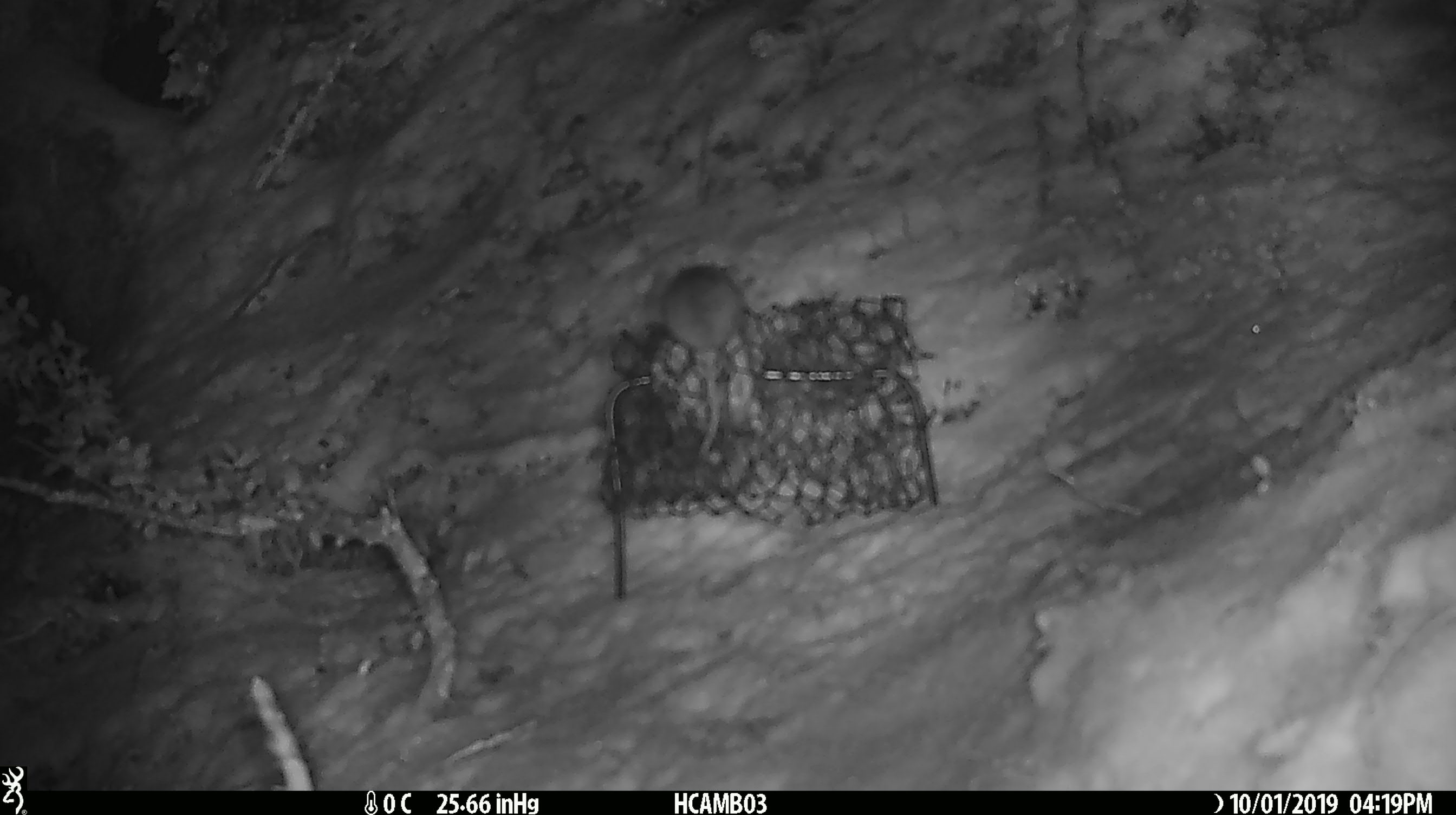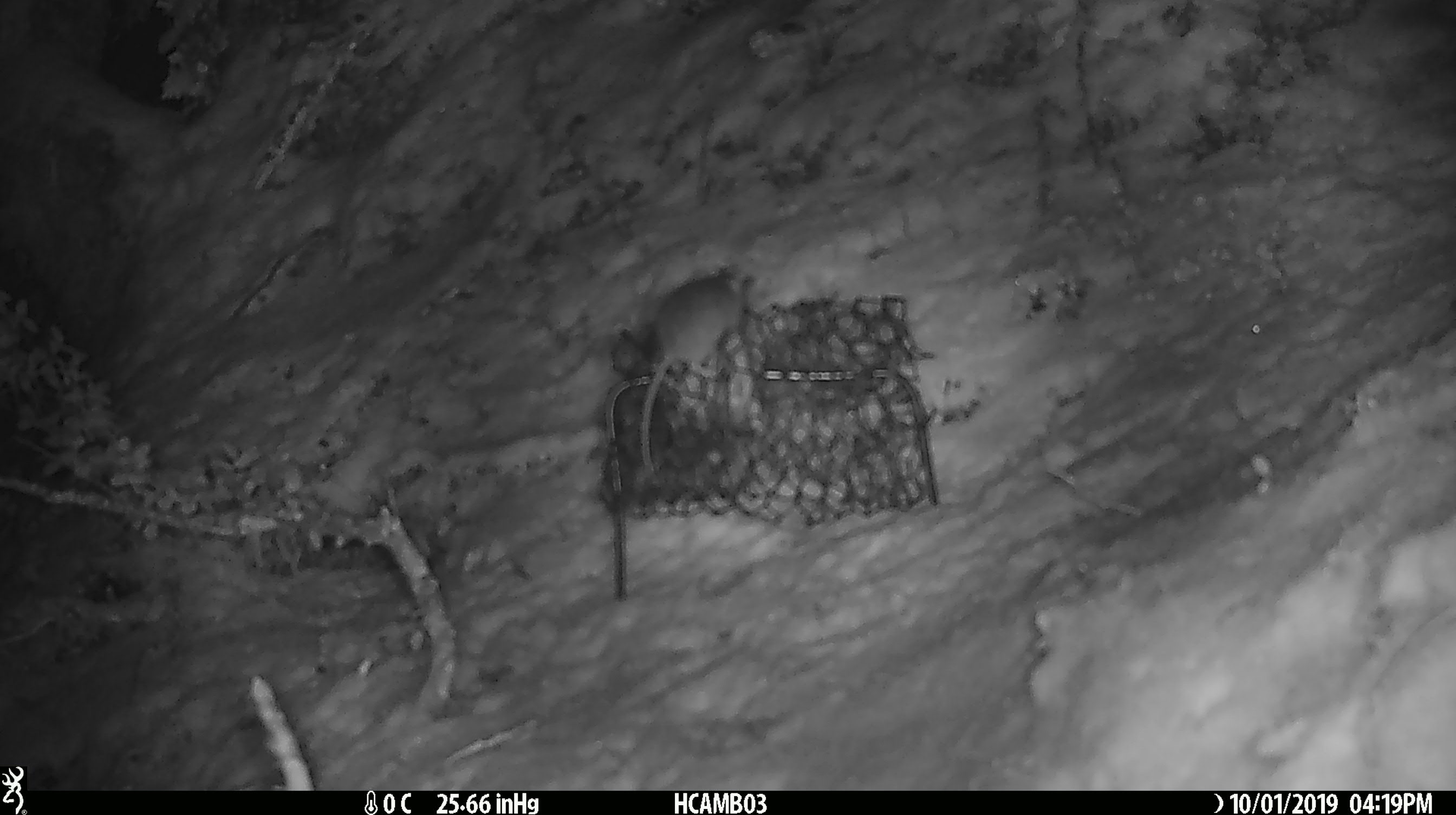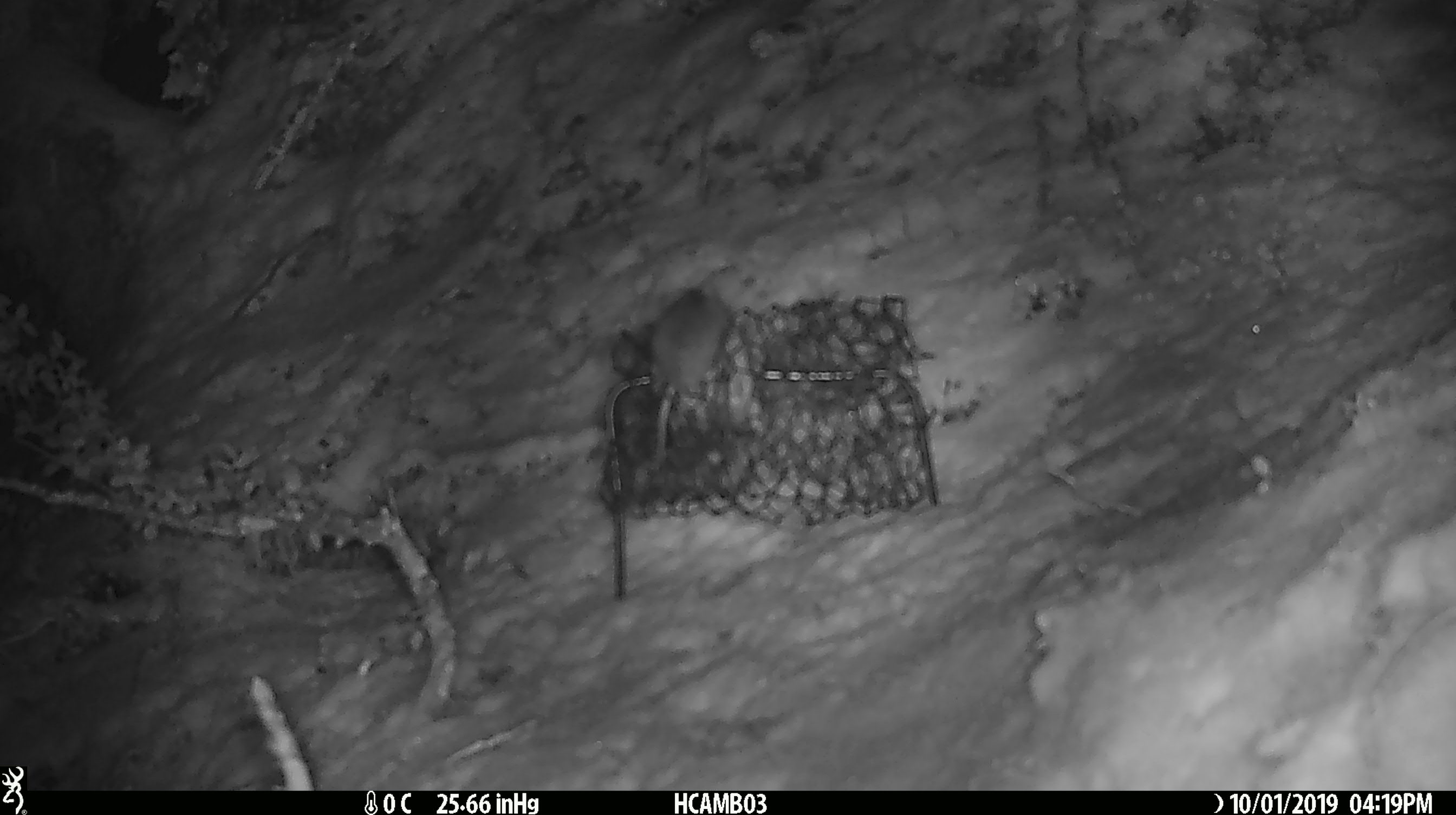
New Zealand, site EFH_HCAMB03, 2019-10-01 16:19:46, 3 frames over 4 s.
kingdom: Animalia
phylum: Chordata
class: Mammalia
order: Rodentia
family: Muridae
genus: Mus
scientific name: Mus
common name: mouse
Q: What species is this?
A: Mouse (Mus).